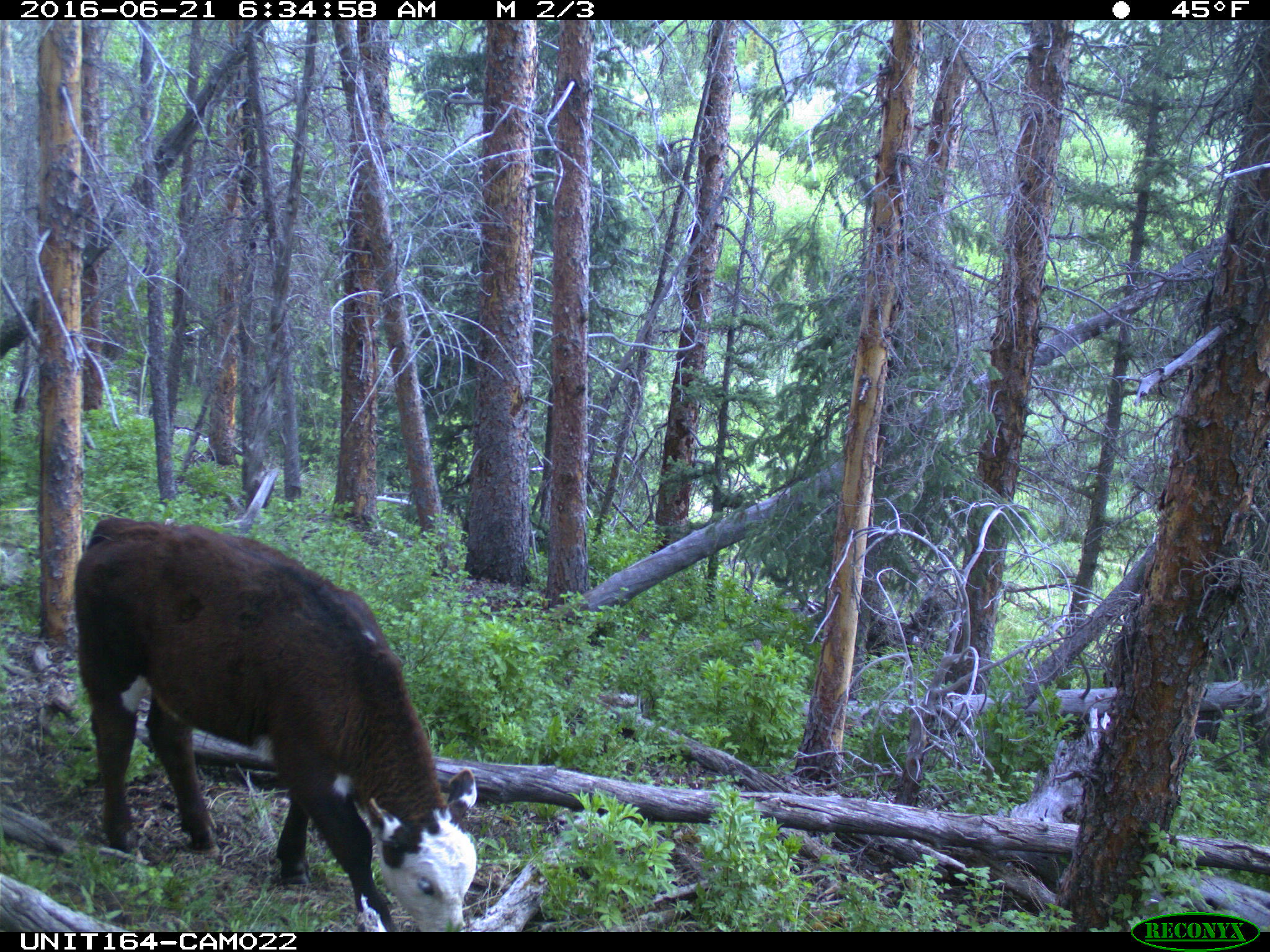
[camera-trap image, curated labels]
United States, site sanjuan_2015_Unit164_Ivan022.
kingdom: Animalia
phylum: Chordata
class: Mammalia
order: Artiodactyla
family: Bovidae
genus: Bos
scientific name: Bos taurus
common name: domestic cow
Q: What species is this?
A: Bos taurus (domestic cow).